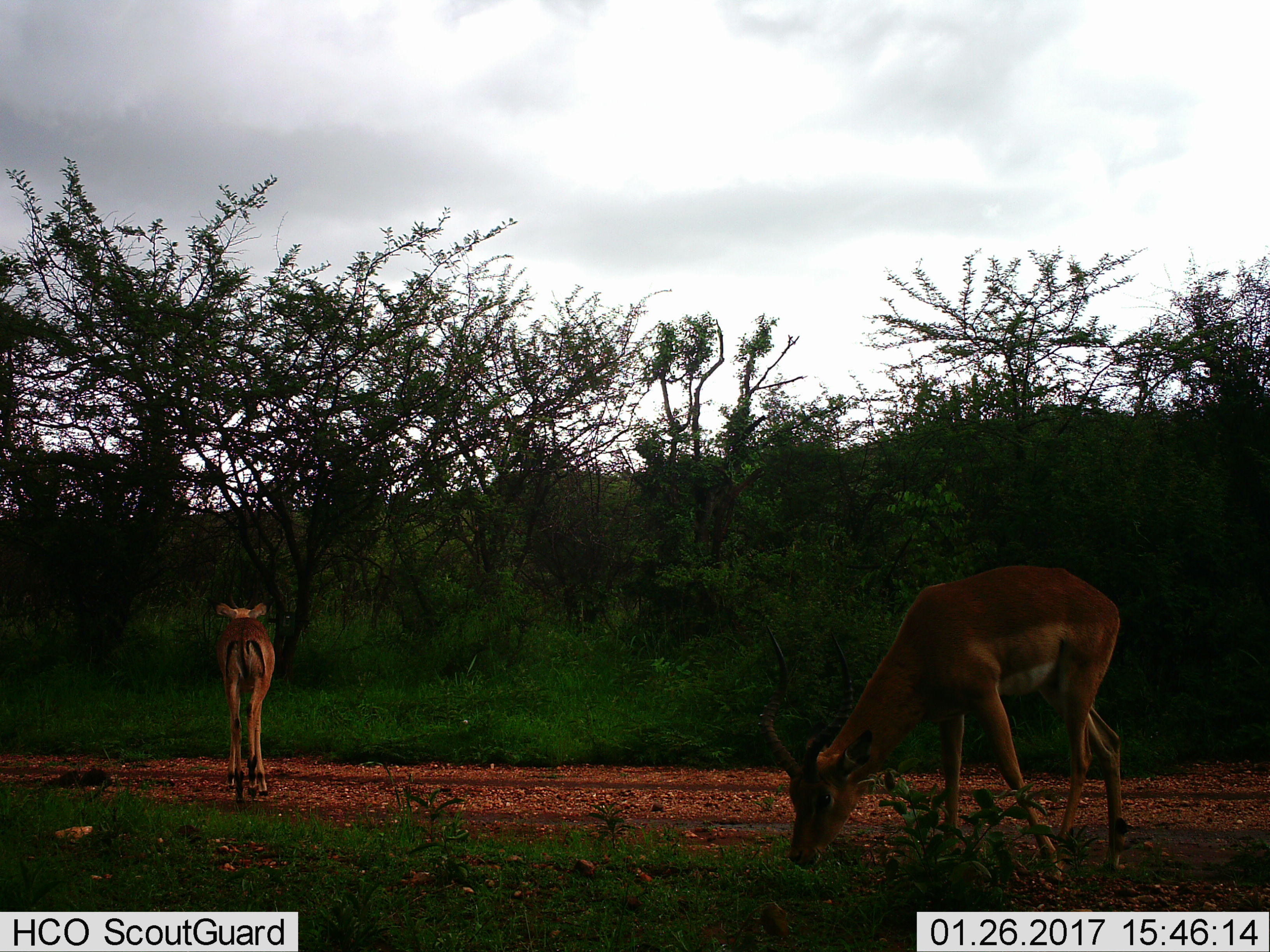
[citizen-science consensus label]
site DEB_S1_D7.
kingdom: Animalia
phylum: Chordata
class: Mammalia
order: Artiodactyla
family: Bovidae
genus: Aepyceros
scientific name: Aepyceros melampus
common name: impala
Impala (Aepyceros melampus), count 2. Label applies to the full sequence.